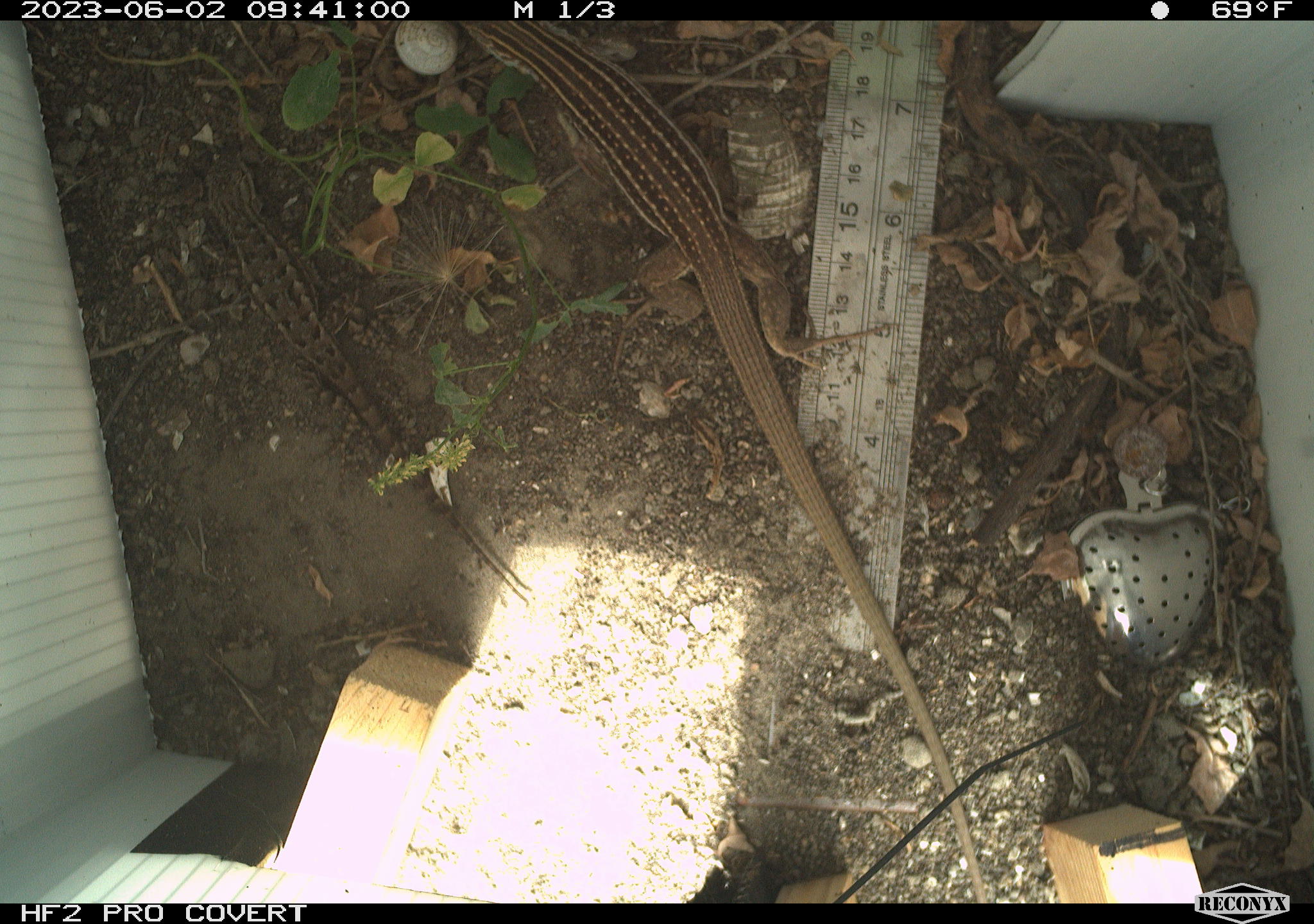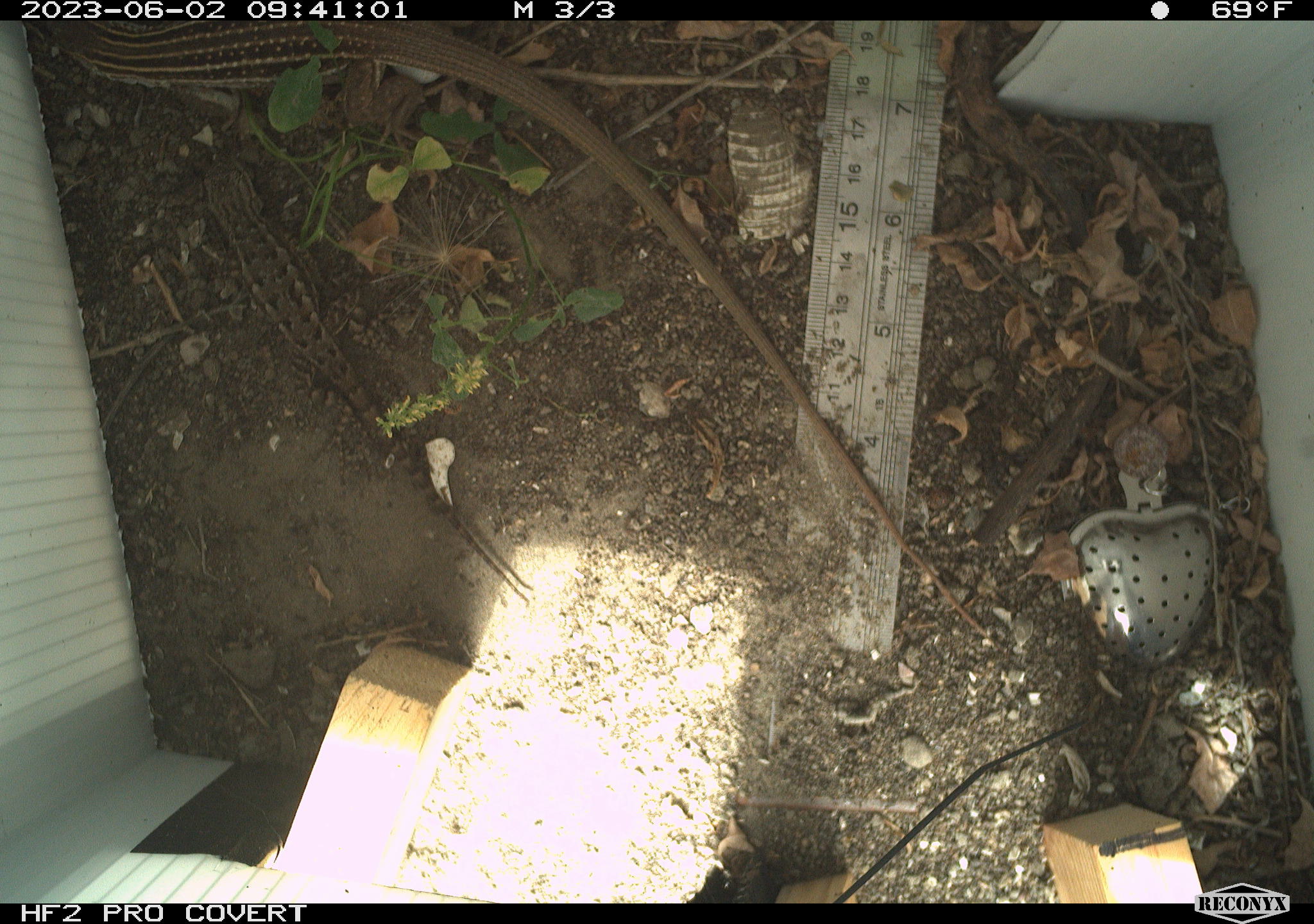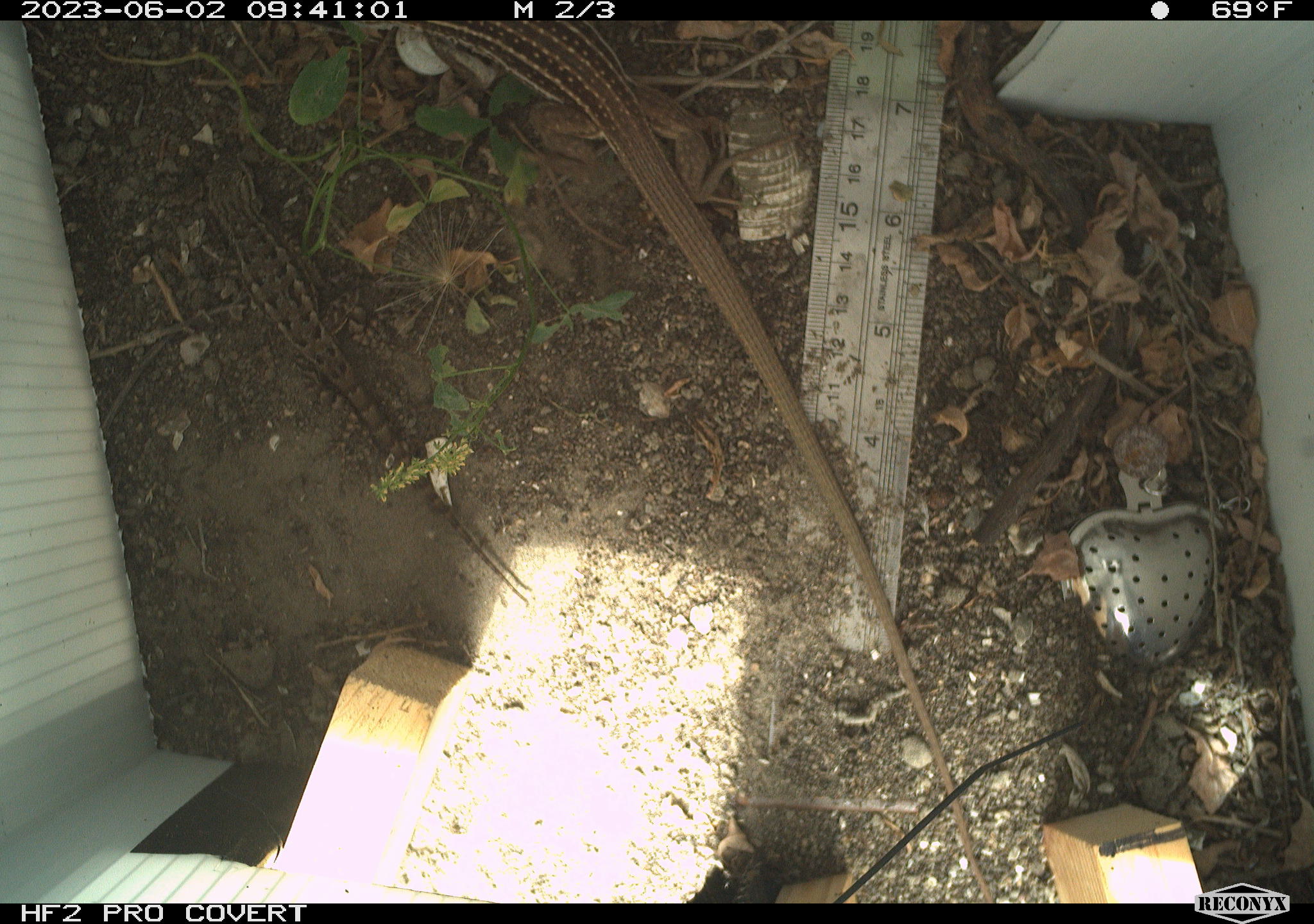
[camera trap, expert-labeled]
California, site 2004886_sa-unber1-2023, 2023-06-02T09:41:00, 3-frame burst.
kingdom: Animalia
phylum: Chordata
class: Reptilia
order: Squamata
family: Phrynosomatidae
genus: Sceloporus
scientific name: Sceloporus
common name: spiny lizards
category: sceloporus species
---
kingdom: Animalia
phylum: Chordata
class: Reptilia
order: Squamata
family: Teiidae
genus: Aspidoscelis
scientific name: Aspidoscelis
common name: whiptail lizards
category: aspidoscelis species